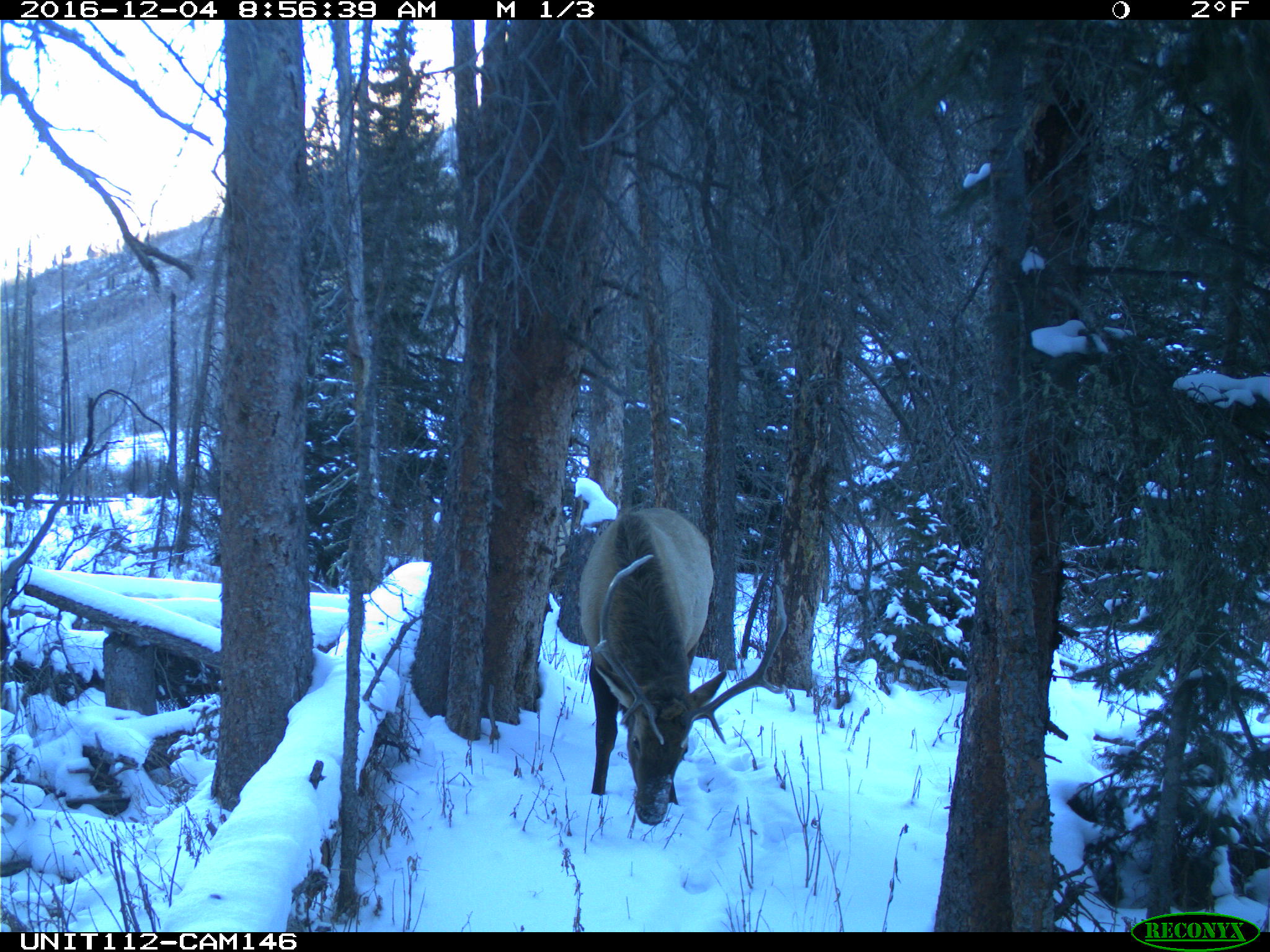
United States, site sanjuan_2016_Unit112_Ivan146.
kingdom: Animalia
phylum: Chordata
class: Mammalia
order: Artiodactyla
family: Cervidae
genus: Cervus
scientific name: Cervus elaphus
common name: red deer